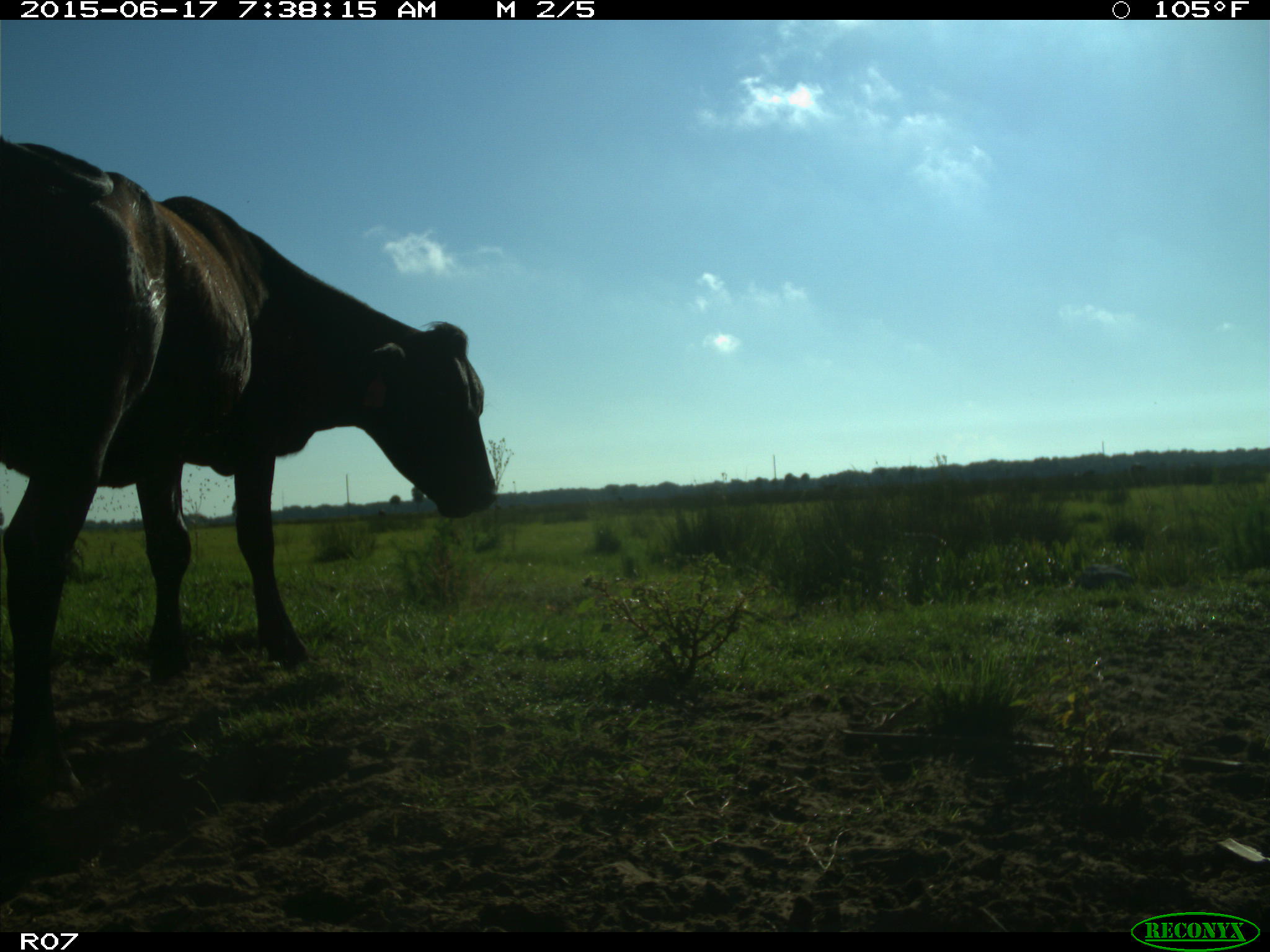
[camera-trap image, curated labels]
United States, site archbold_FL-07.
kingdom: Animalia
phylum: Chordata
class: Mammalia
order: Artiodactyla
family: Bovidae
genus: Bos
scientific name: Bos taurus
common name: domestic cow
Bos taurus (domestic cow).